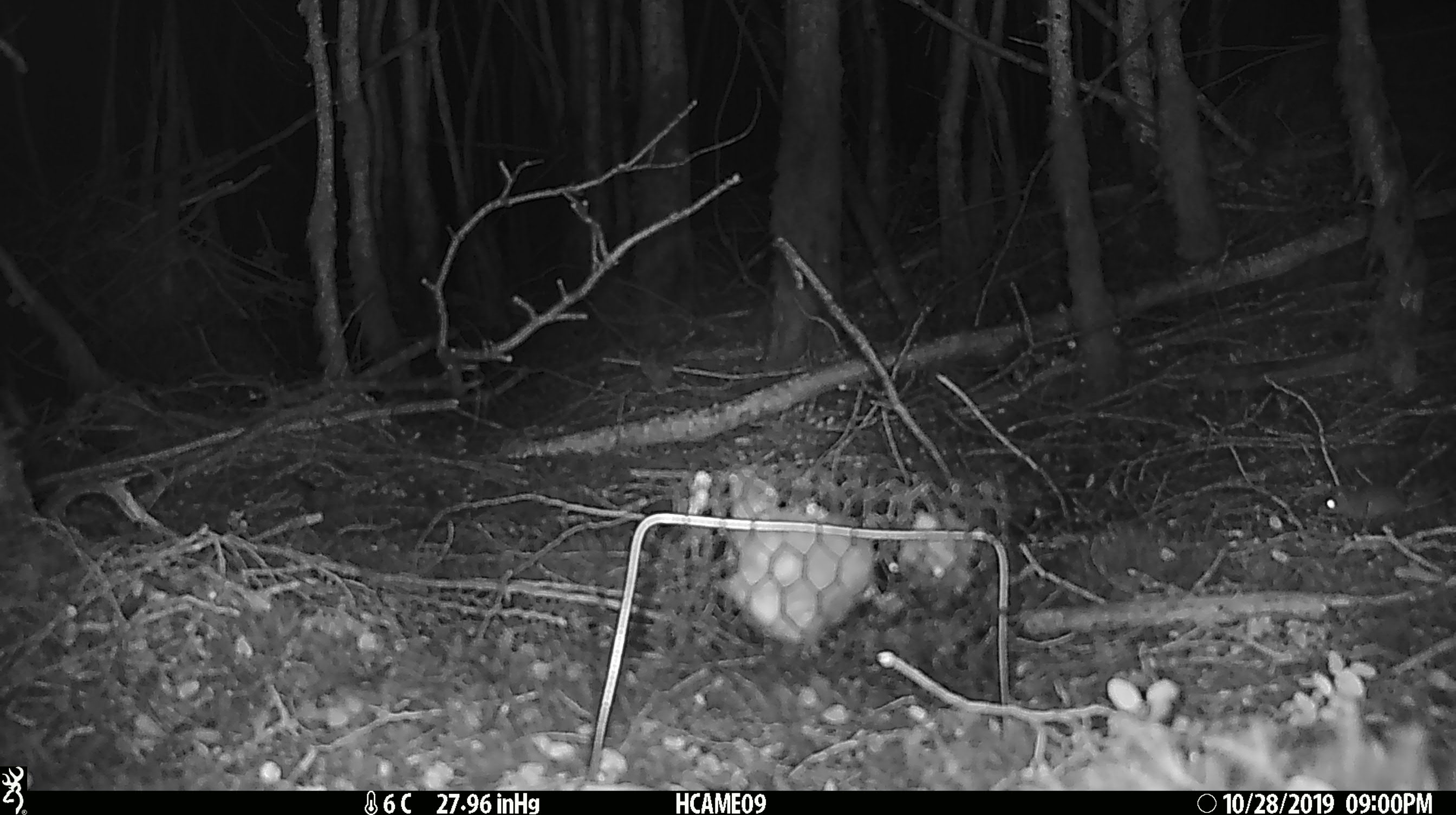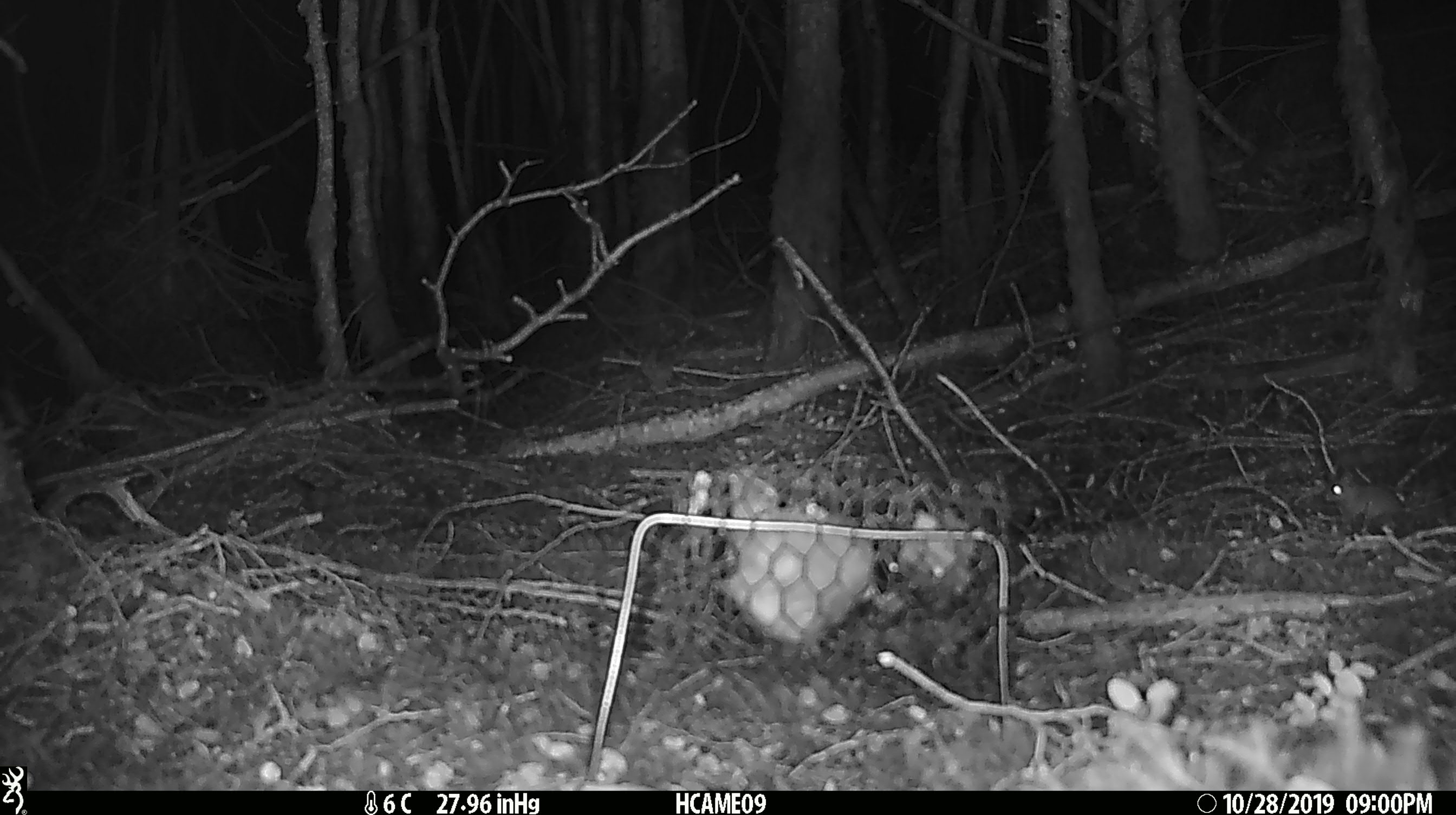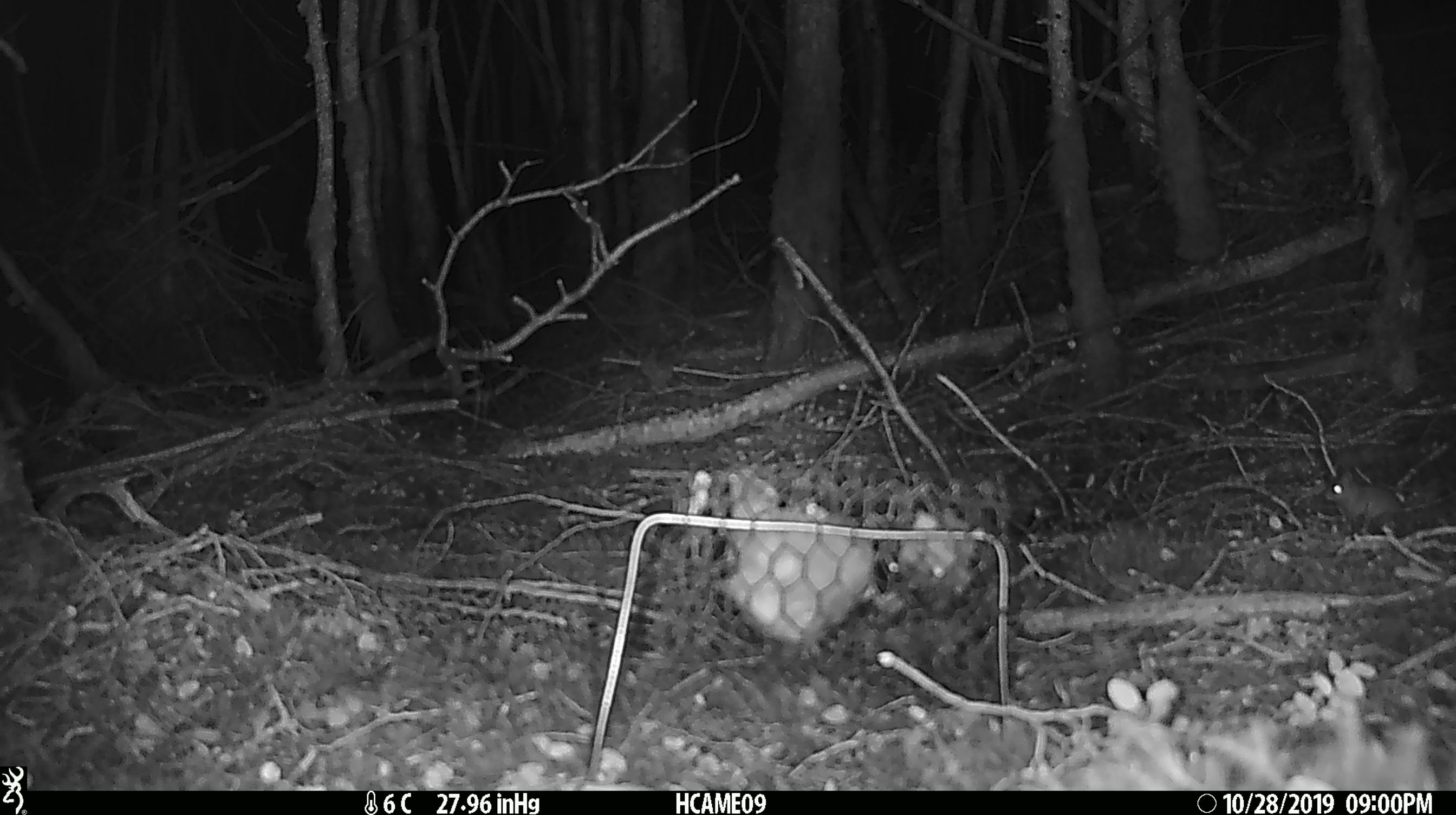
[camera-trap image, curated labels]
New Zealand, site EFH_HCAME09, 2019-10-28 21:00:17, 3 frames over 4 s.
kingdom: Animalia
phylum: Chordata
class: Mammalia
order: Rodentia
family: Muridae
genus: Mus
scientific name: Mus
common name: mouse